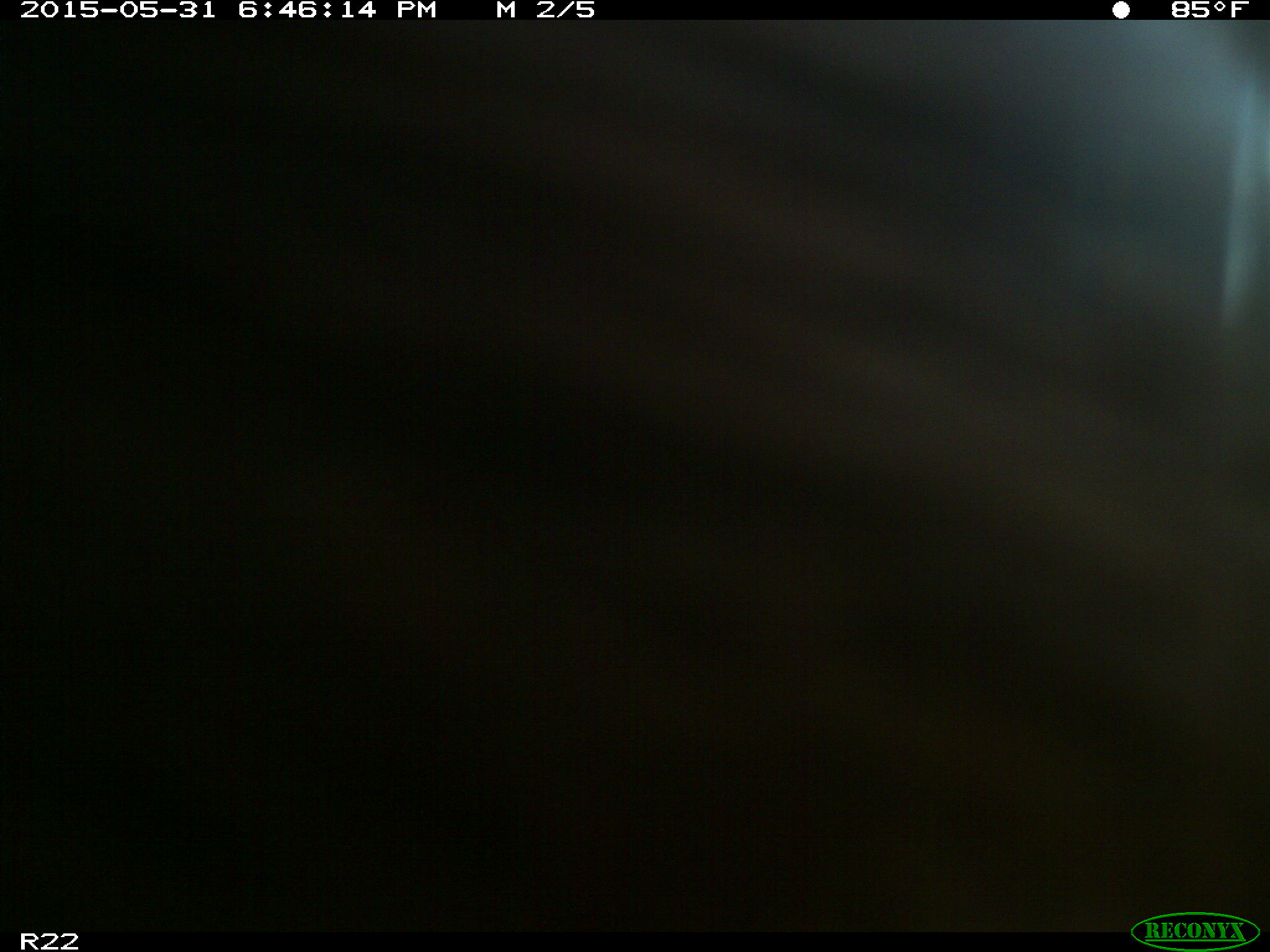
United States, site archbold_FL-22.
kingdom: Animalia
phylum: Chordata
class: Mammalia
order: Artiodactyla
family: Bovidae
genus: Bos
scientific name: Bos taurus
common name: domestic cow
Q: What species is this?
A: Bos taurus (domestic cow).